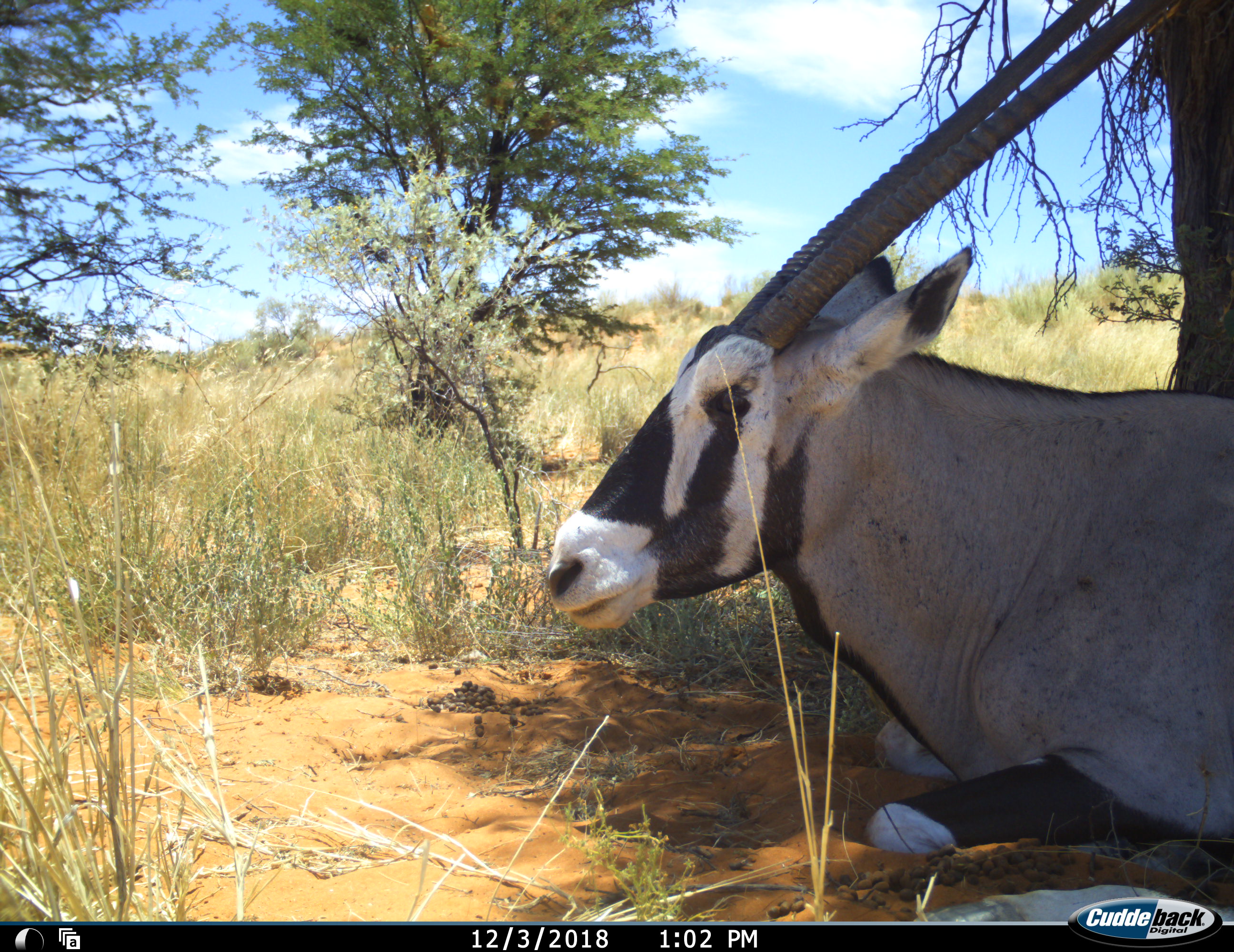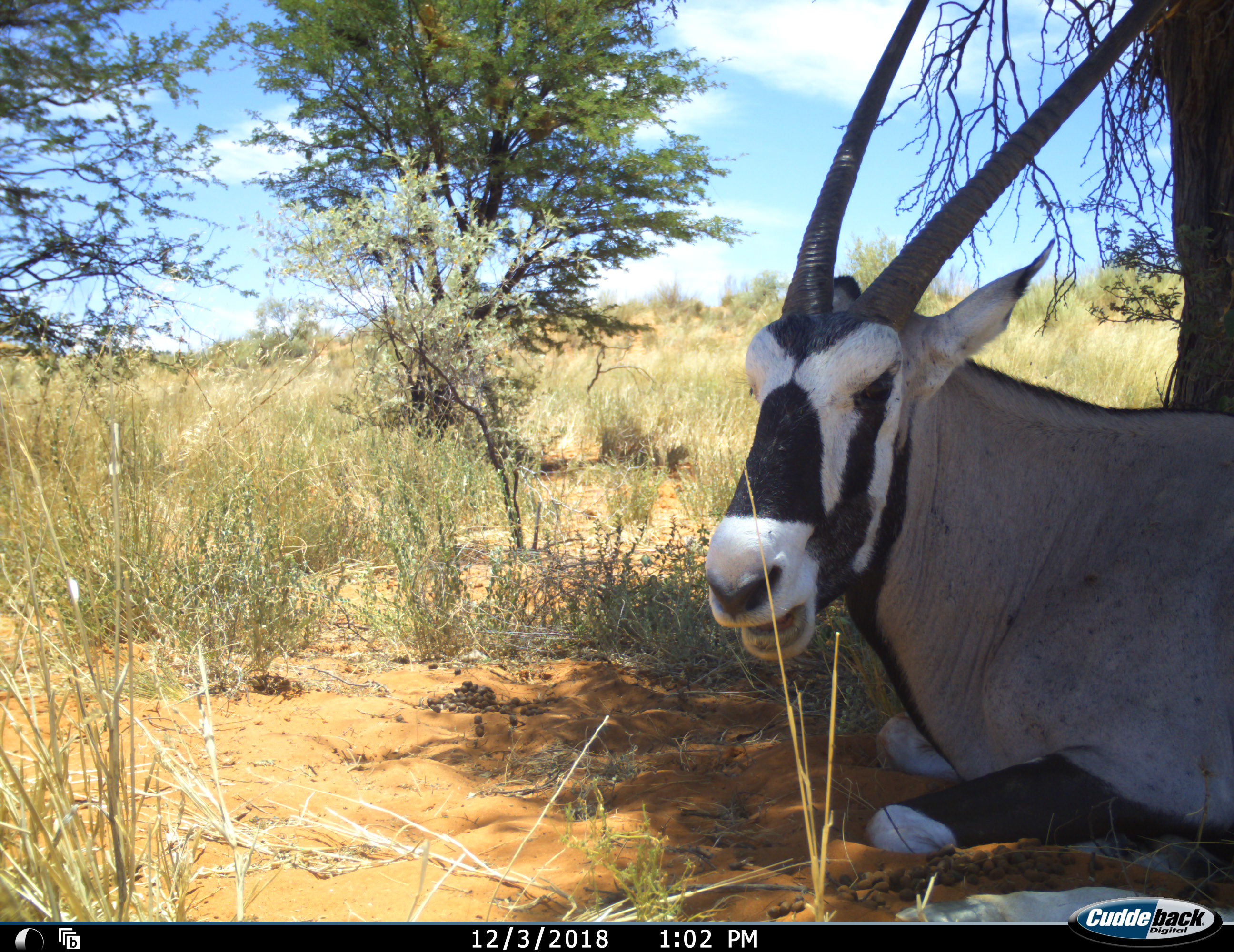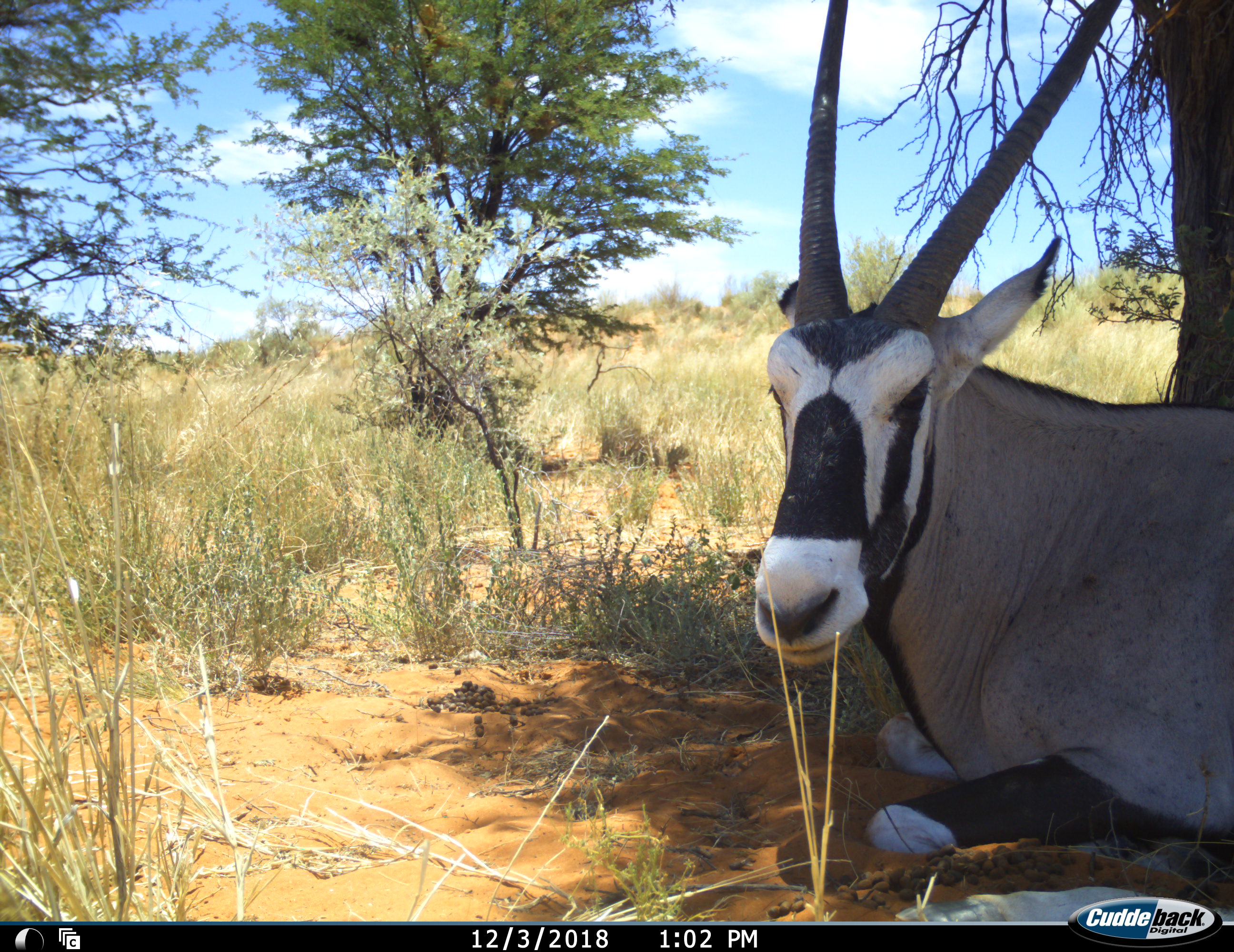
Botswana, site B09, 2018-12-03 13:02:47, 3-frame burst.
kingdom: Animalia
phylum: Chordata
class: Mammalia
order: Artiodactyla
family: Bovidae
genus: Oryx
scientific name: Oryx gazella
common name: gemsbok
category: gemsbokoryx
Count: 1.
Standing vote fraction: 0%.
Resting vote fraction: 100%.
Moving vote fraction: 0%.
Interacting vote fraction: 0%.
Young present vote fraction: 0%.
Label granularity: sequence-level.